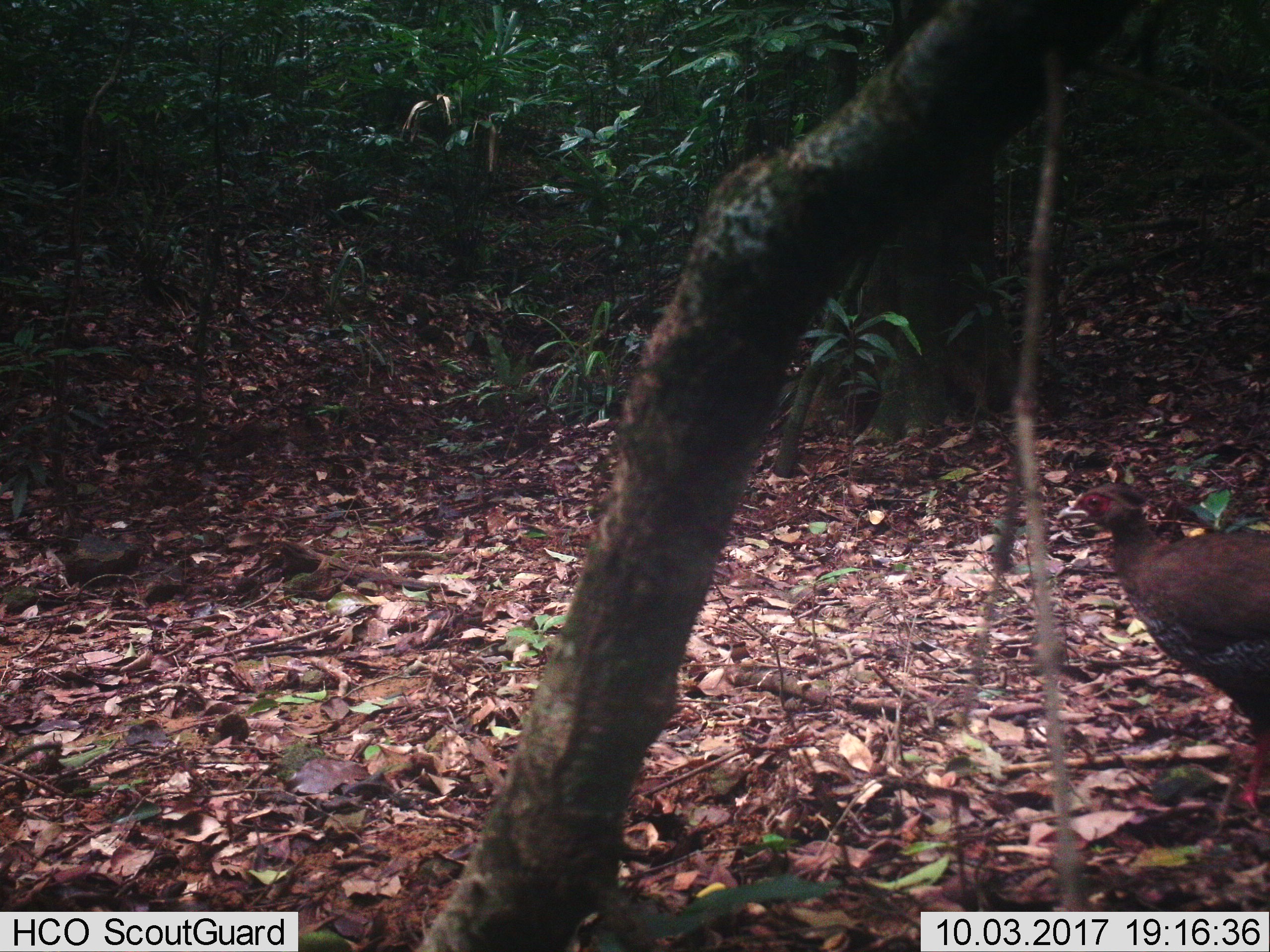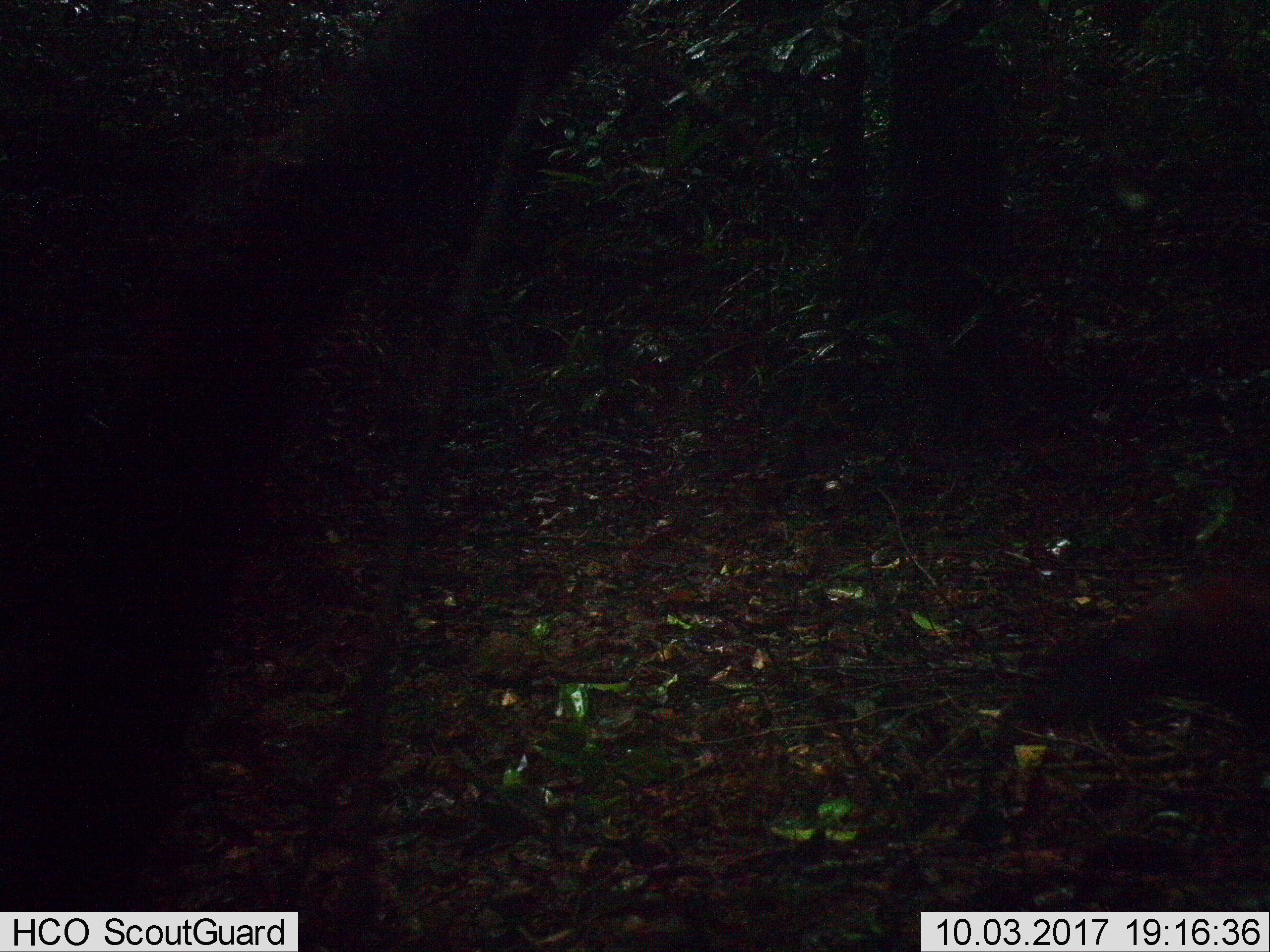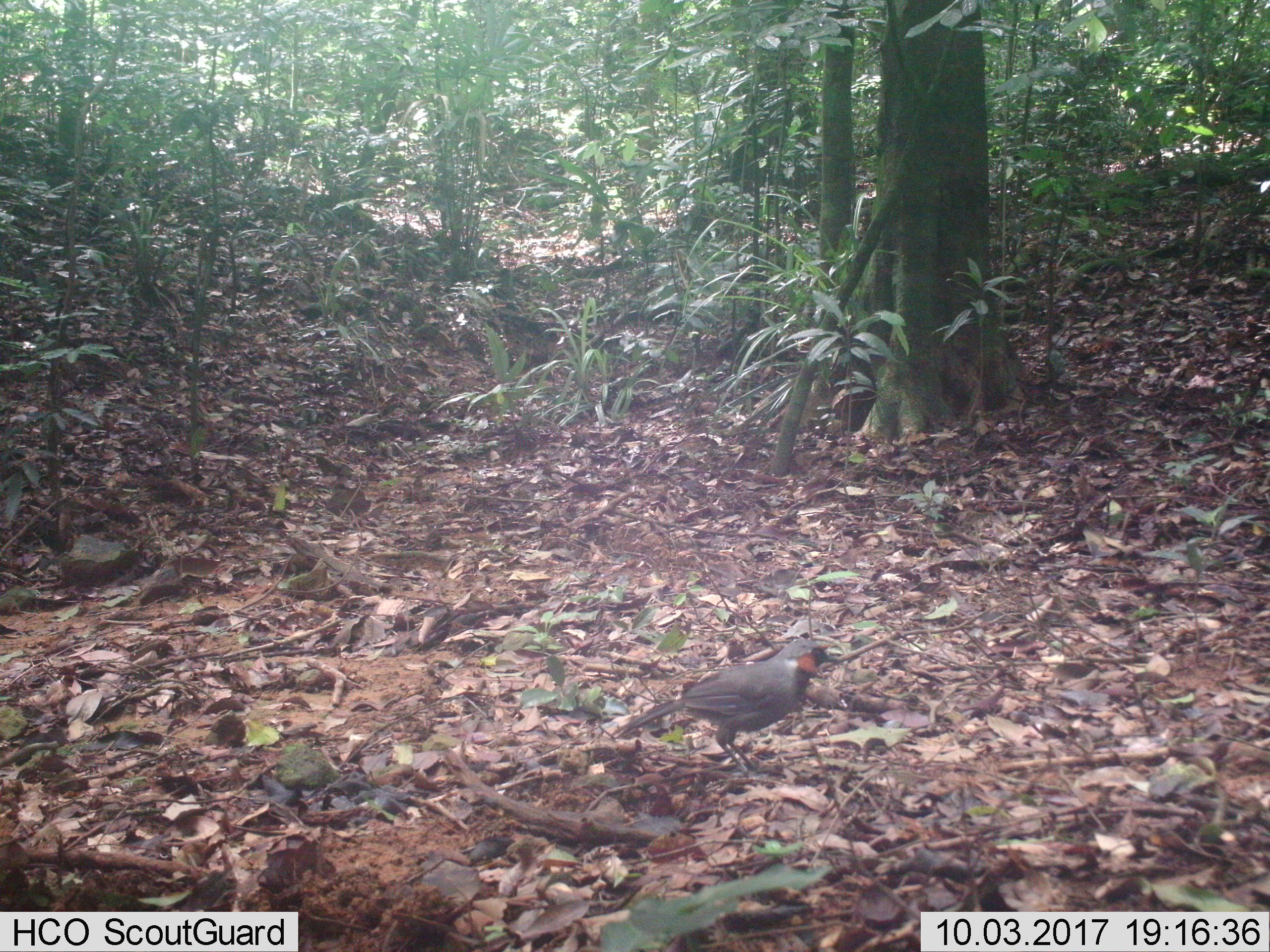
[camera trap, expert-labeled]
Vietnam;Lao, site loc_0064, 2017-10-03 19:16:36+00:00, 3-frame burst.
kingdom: Animalia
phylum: Chordata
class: Aves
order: Galliformes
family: Phasianidae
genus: Lophura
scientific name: Lophura nycthemera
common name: silver pheasant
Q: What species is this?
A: Silver pheasant (Lophura nycthemera).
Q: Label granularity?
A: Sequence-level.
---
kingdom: Animalia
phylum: Chordata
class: Aves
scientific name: Aves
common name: bird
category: unidentified bird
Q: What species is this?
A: Unidentified bird (bird) (Aves).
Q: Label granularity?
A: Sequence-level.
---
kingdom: Animalia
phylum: Chordata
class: Mammalia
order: Artiodactyla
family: Cervidae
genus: Rusa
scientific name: Rusa unicolor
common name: sambar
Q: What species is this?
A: Sambar (Rusa unicolor).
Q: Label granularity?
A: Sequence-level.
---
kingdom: Animalia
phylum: Chordata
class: Mammalia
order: Rodentia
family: Muridae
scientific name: Muridae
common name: old-world mice and rats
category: unidentified murid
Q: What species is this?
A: Unidentified murid (old-world mice and rats) (Muridae).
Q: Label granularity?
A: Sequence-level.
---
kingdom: Animalia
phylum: Chordata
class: Mammalia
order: Artiodactyla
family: Cervidae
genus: Muntiacus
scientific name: Muntiacus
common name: muntjacs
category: unidentified muntjac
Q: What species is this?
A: Unidentified muntjac (muntjacs) (Muntiacus).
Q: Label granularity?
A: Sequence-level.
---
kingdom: Animalia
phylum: Chordata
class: Mammalia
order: Primates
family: Cercopithecidae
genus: Macaca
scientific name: Macaca nemestrina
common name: pig-tailed macaque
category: pig tailed macaque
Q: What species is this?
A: Pig tailed macaque (pig-tailed macaque) (Macaca nemestrina).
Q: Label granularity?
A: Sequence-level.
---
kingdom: Animalia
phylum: Chordata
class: Mammalia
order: Rodentia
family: Sciuridae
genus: Dremomys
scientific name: Dremomys rufigenis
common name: red-cheeked squirrel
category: red cheeked squirrel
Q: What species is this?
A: Red cheeked squirrel (red-cheeked squirrel) (Dremomys rufigenis).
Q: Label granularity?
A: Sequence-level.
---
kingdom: Animalia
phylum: Chordata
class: Mammalia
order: Carnivora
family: Herpestidae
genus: Urva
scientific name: Urva urva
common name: crab-eating mongoose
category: crab eating mongoose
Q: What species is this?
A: Crab eating mongoose (crab-eating mongoose) (Urva urva).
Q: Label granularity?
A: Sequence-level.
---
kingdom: Animalia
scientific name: Animalia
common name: animal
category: unidentified animal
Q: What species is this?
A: Unidentified animal (animal) (Animalia).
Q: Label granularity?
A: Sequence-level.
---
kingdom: Animalia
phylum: Chordata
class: Mammalia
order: Artiodactyla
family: Suidae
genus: Sus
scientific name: Sus scrofa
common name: eurasian wild pig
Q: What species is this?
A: Eurasian wild pig (Sus scrofa).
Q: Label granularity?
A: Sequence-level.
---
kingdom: Animalia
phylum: Chordata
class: Mammalia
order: Artiodactyla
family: Cervidae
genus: Muntiacus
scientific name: Muntiacus vuquangensis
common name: large-antlered muntjac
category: large antlered muntjac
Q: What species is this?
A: Large antlered muntjac (large-antlered muntjac) (Muntiacus vuquangensis).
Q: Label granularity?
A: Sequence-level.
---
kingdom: Animalia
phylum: Chordata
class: Aves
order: Galliformes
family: Phasianidae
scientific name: Phasianidae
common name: partridge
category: unidentified partridge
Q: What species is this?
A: Unidentified partridge (partridge) (Phasianidae).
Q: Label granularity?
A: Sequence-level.